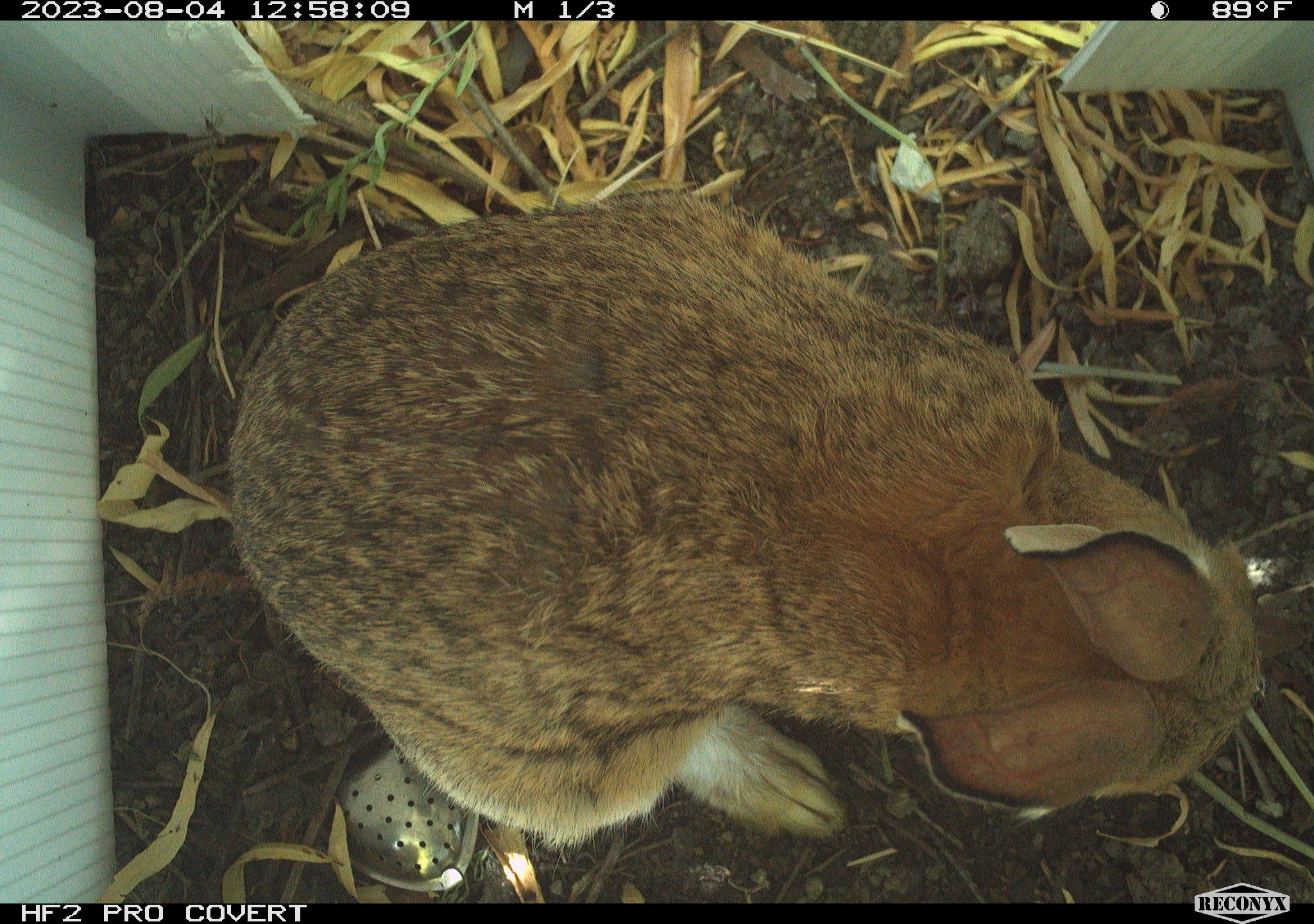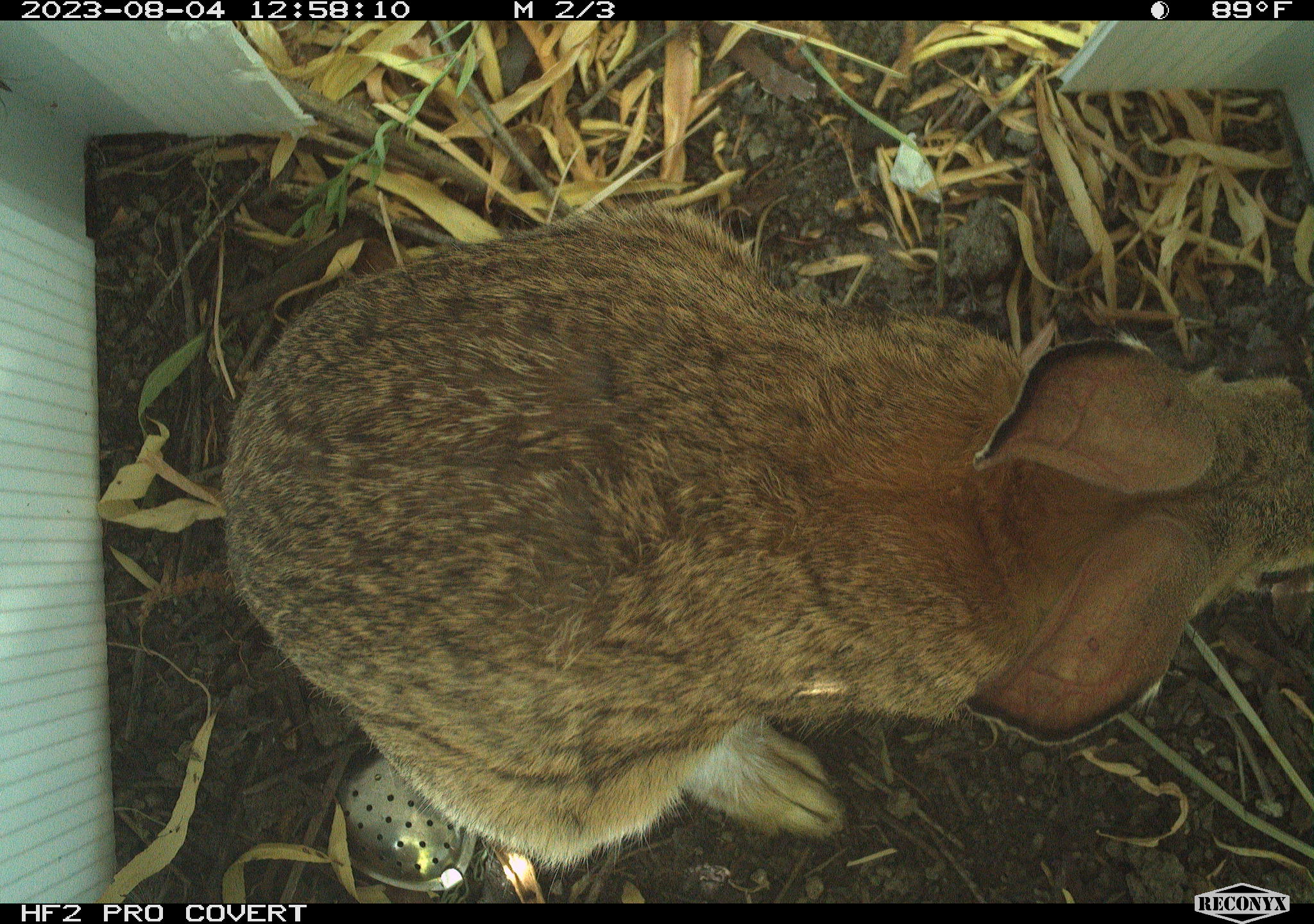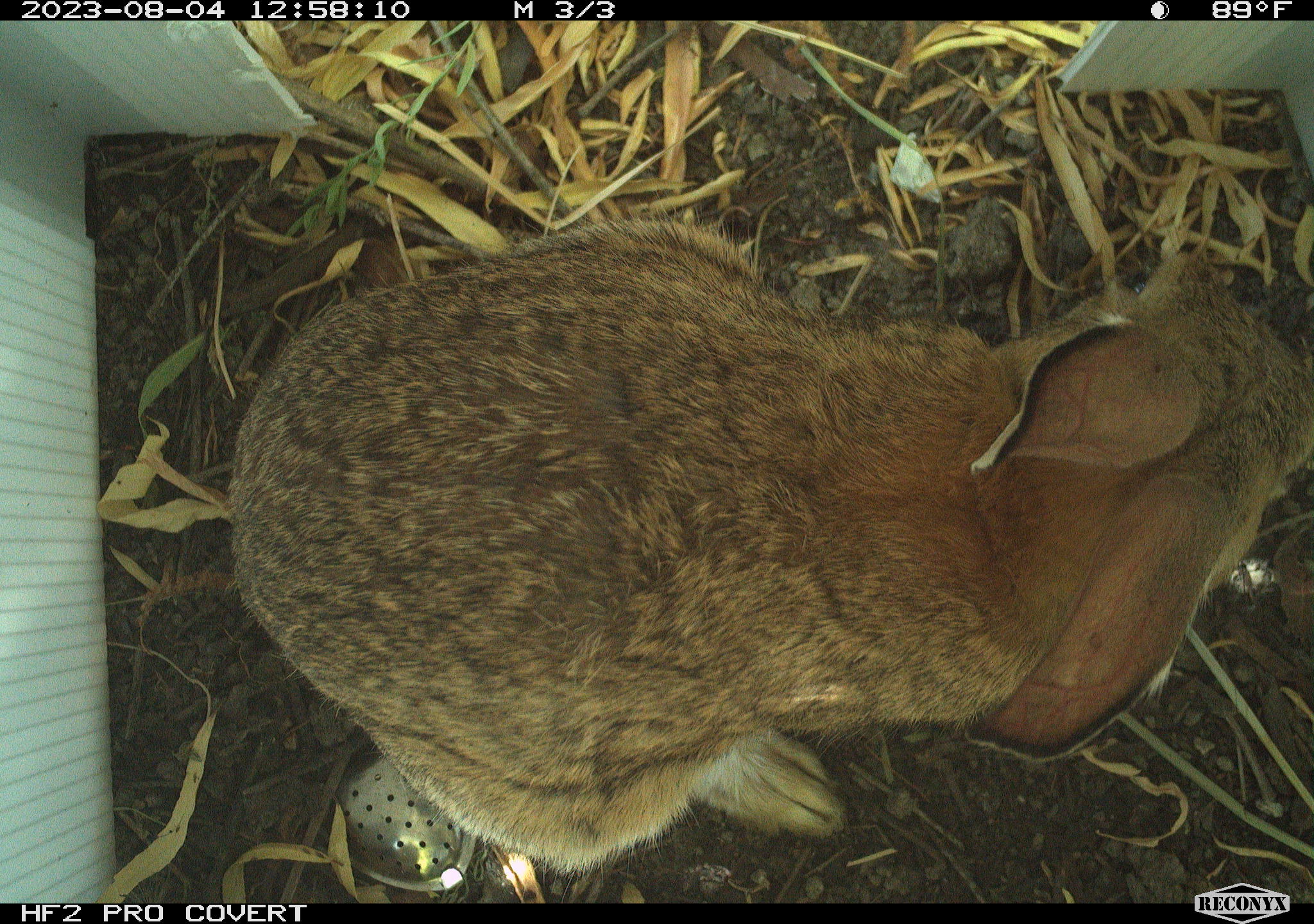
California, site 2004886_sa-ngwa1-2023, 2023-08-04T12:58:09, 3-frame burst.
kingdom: Animalia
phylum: Chordata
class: Mammalia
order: Lagomorpha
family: Leporidae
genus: Sylvilagus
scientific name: Sylvilagus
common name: cottontail rabbits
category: sylvilagus species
Sylvilagus species (cottontail rabbits) (Sylvilagus).